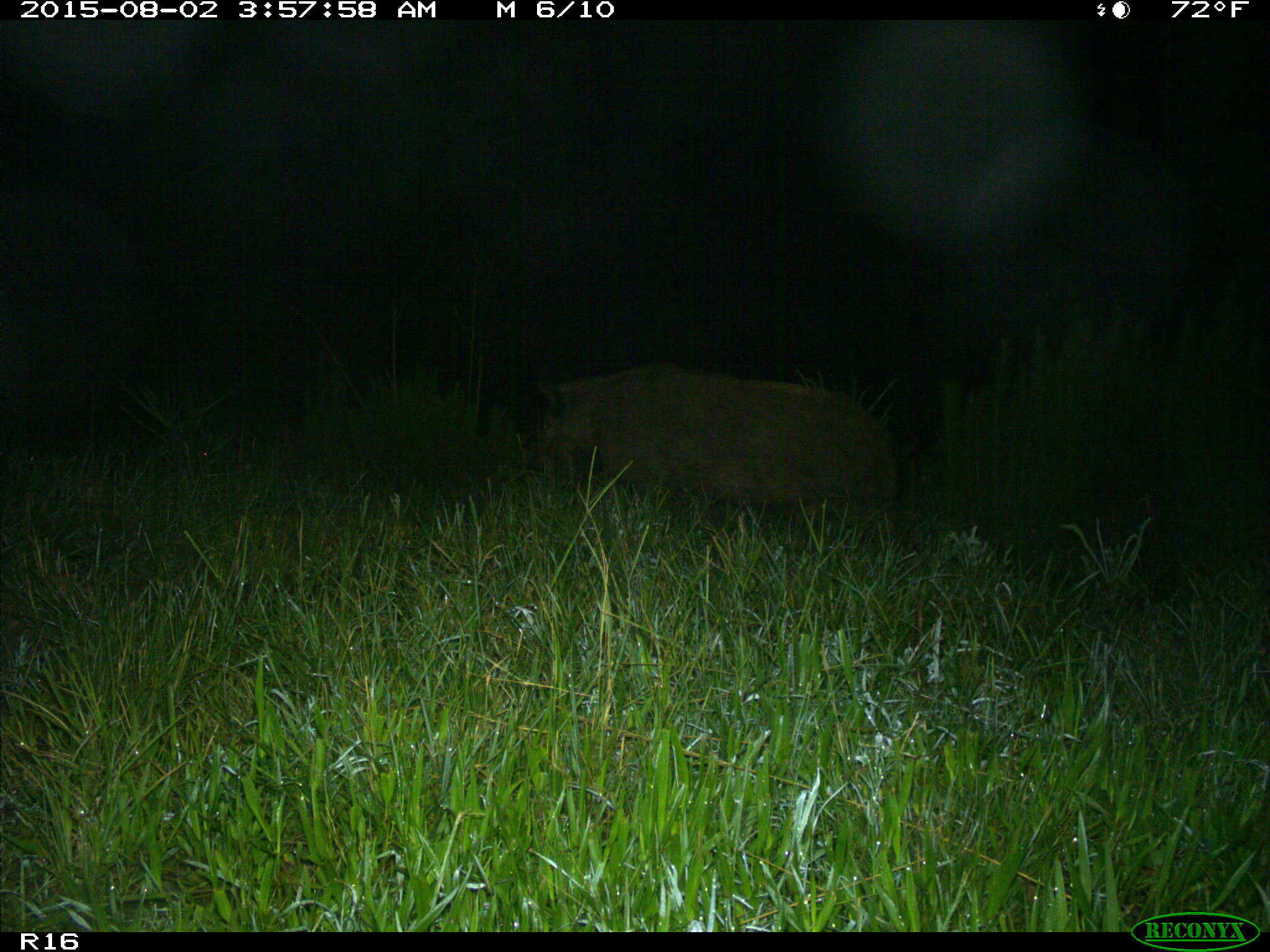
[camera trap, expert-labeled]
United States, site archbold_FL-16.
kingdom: Animalia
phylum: Chordata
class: Mammalia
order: Artiodactyla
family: Suidae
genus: Sus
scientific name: Sus scrofa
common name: wild boar